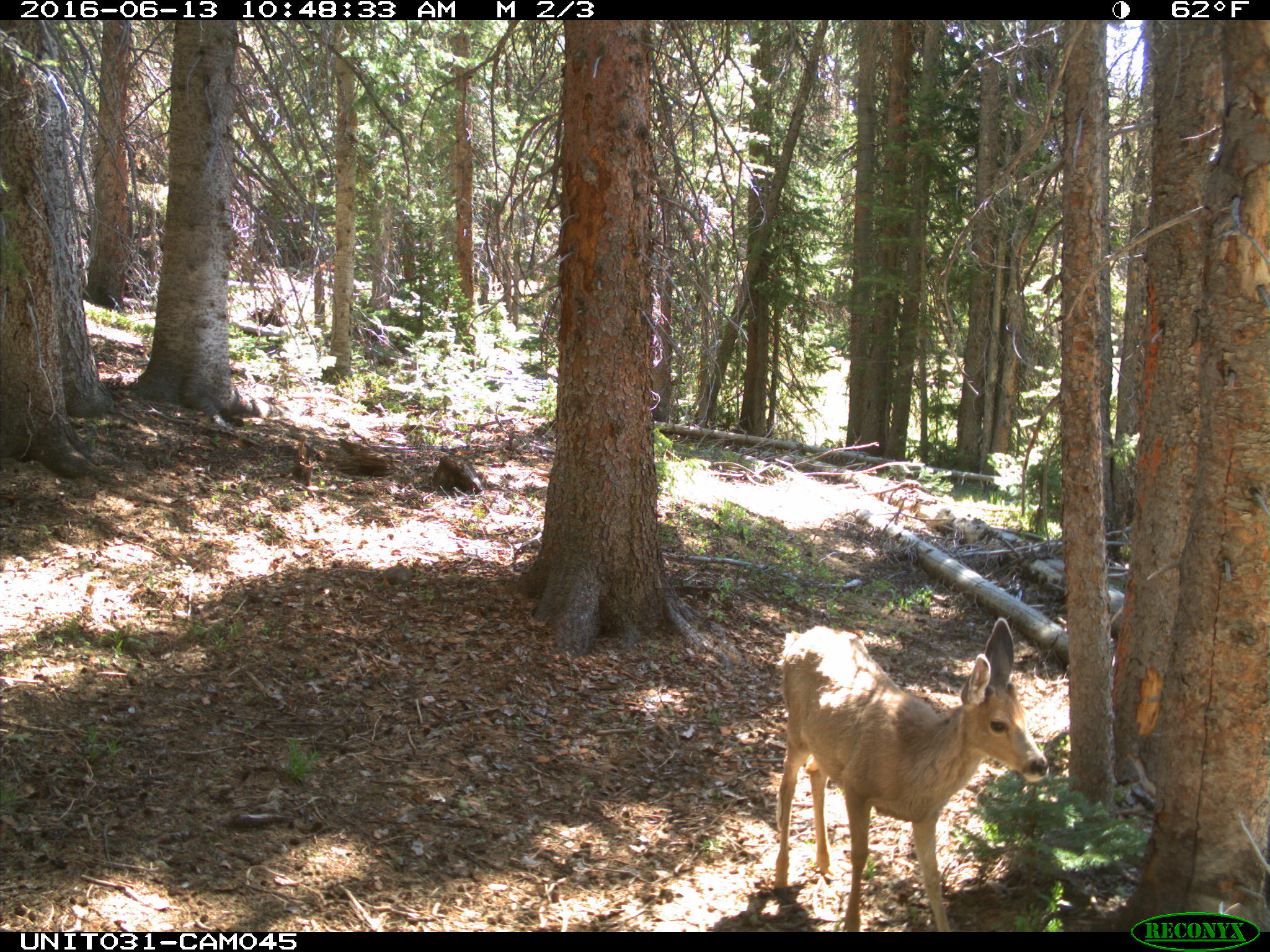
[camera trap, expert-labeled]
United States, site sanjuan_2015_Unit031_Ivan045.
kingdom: Animalia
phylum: Chordata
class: Mammalia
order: Artiodactyla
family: Cervidae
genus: Odocoileus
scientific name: Odocoileus hemionus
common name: mule deer